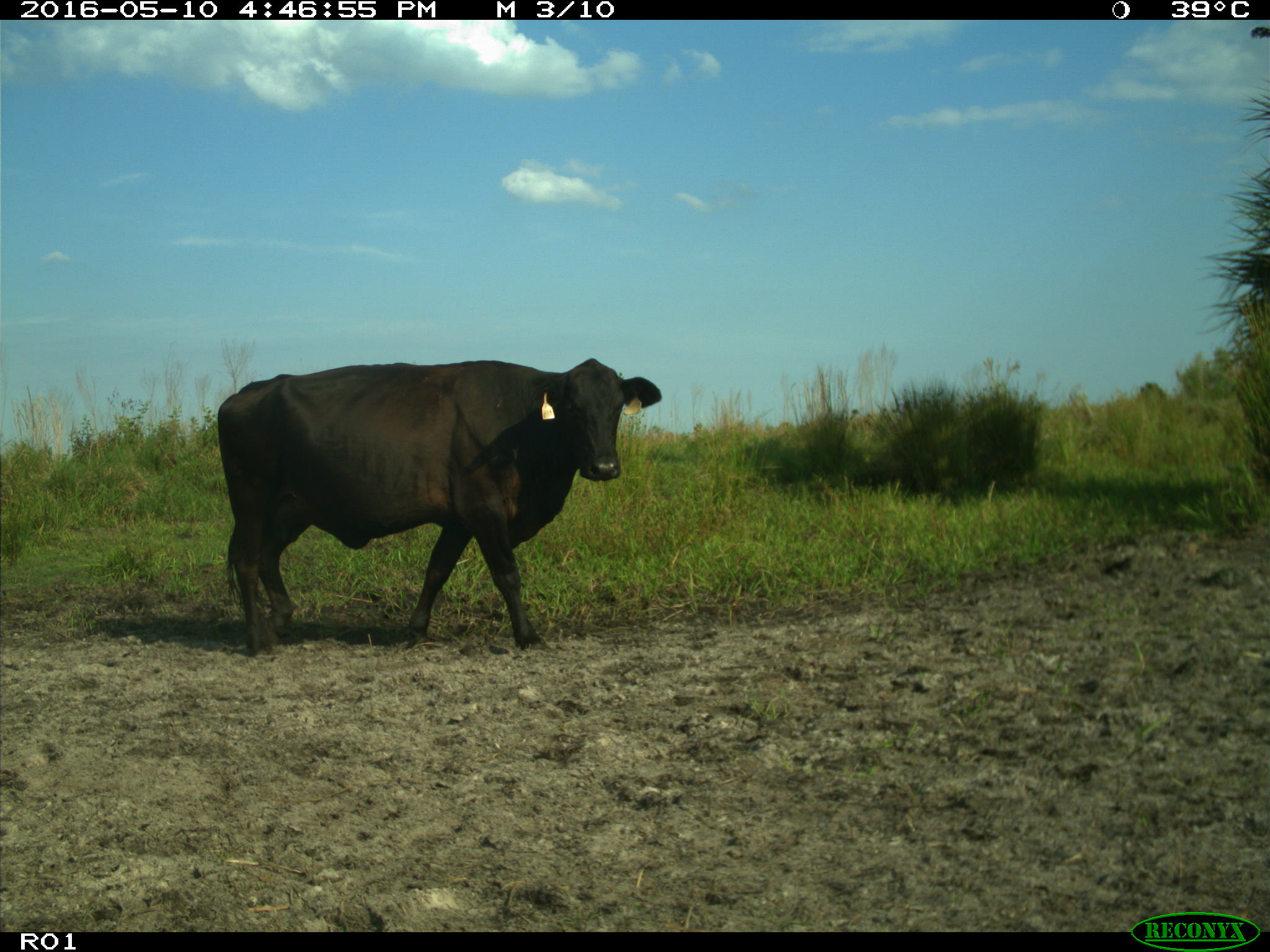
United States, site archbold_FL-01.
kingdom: Animalia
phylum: Chordata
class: Mammalia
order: Artiodactyla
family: Bovidae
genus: Bos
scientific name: Bos taurus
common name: domestic cow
Bos taurus (domestic cow).